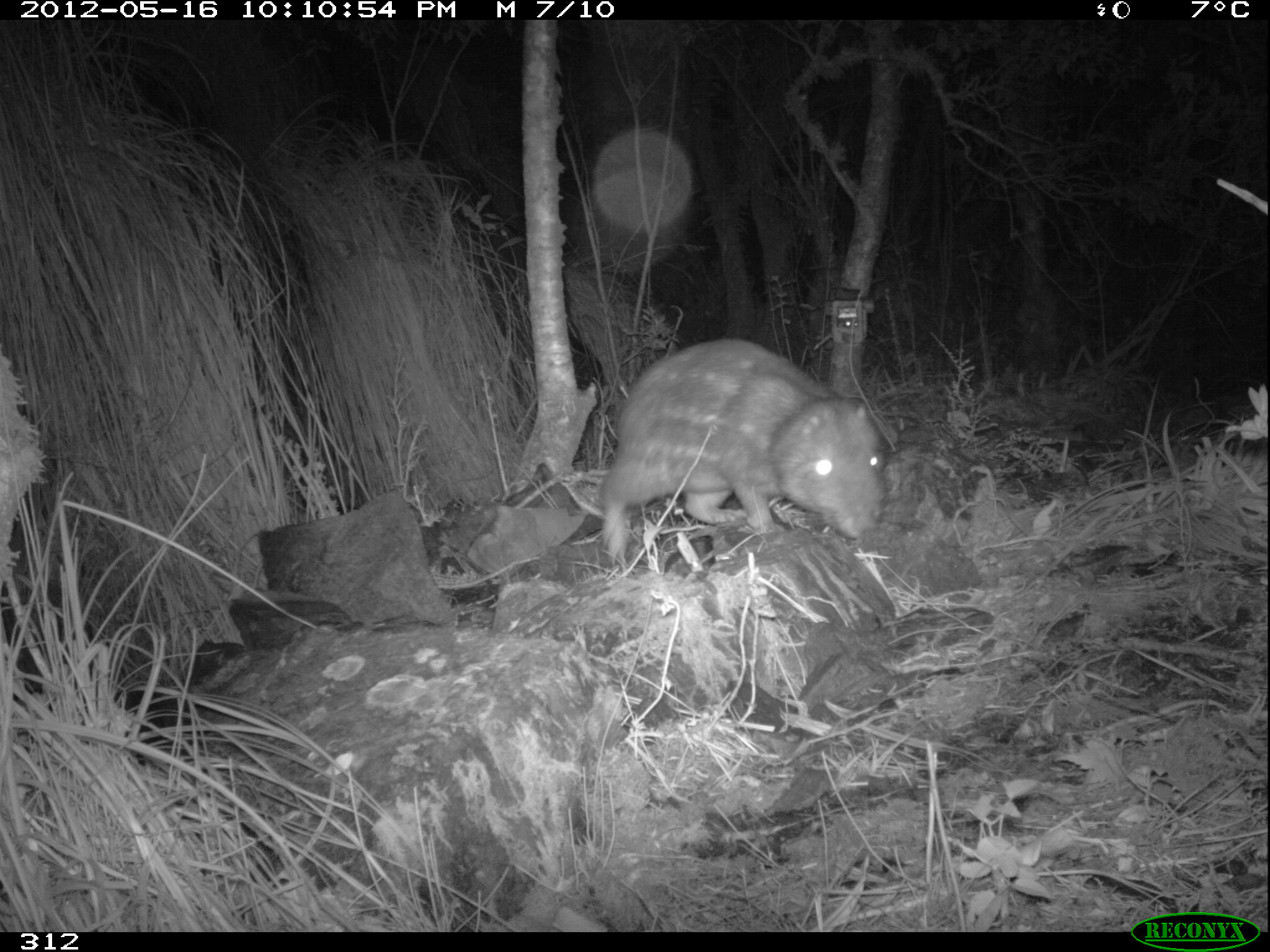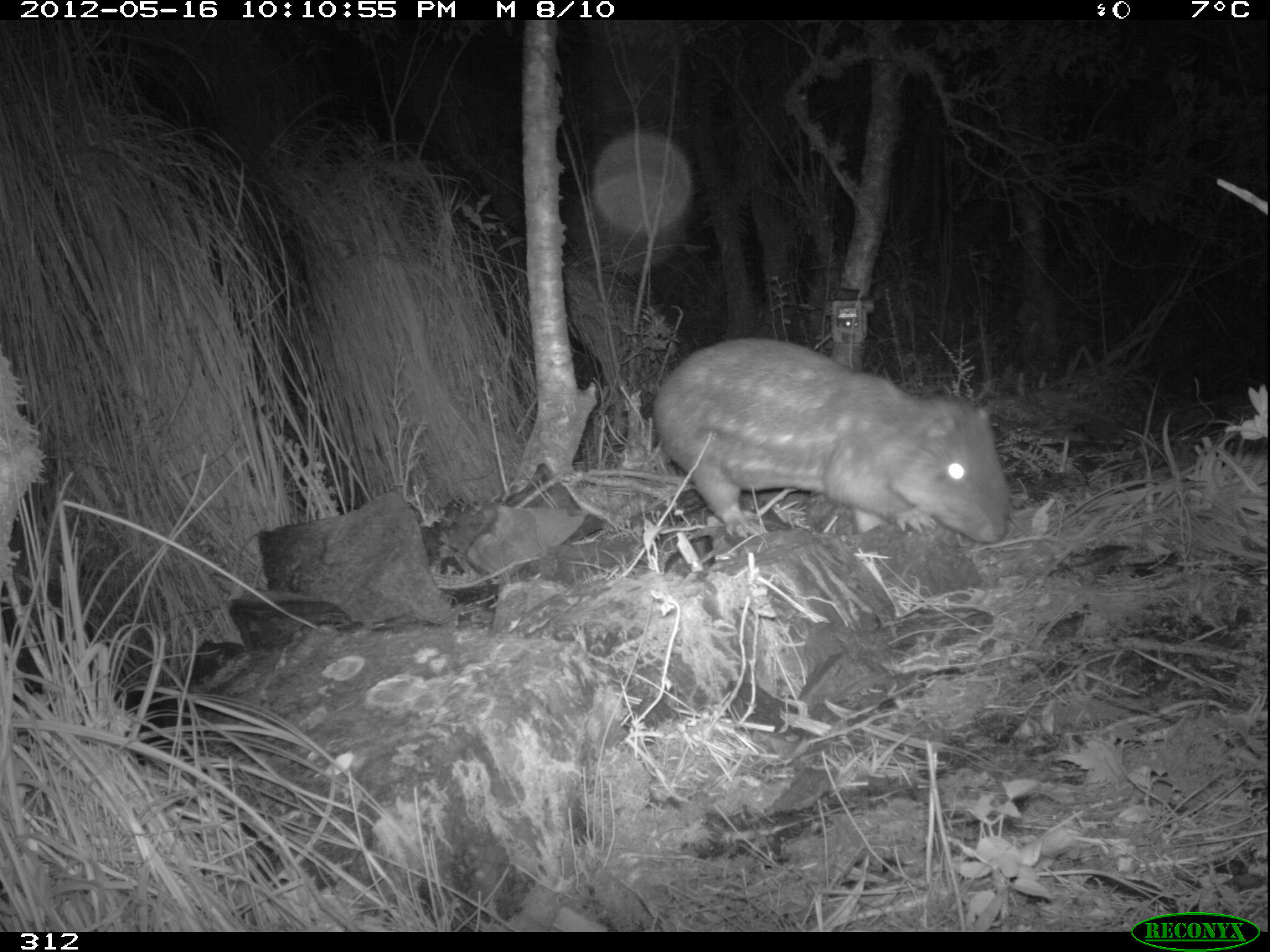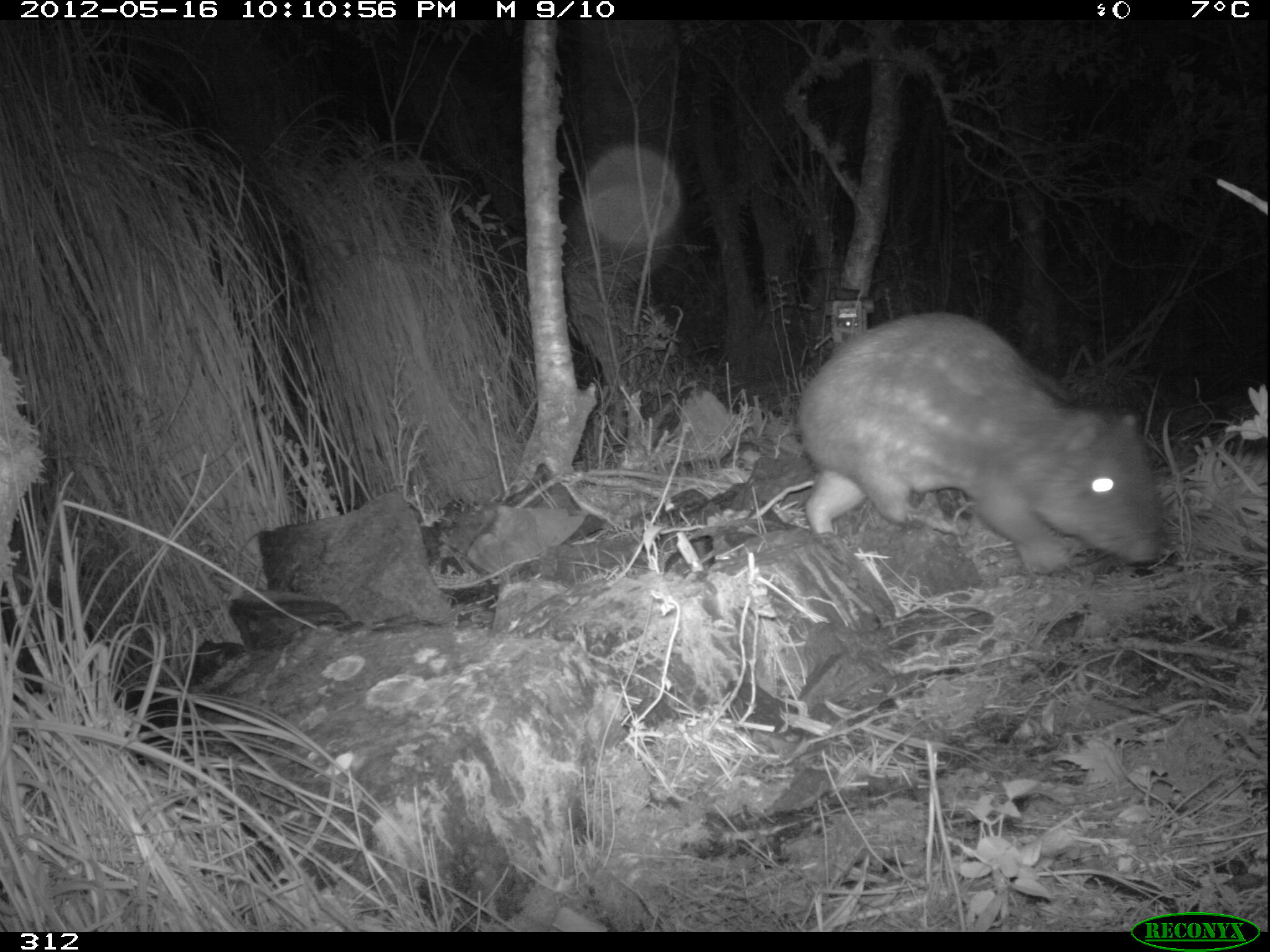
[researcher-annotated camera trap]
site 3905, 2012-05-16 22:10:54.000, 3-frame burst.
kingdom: Animalia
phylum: Chordata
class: Mammalia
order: Rodentia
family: Cuniculidae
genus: Cuniculus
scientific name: Cuniculus taczanowskii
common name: mountain paca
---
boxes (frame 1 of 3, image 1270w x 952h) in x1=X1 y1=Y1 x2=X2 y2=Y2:
cuniculus taczanowskii: x1=598 y1=334 x2=886 y2=566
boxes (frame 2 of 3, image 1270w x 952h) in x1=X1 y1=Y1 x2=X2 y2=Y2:
cuniculus taczanowskii: x1=650 y1=334 x2=1008 y2=542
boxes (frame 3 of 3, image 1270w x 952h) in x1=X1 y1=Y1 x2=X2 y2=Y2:
cuniculus taczanowskii: x1=792 y1=308 x2=1163 y2=573